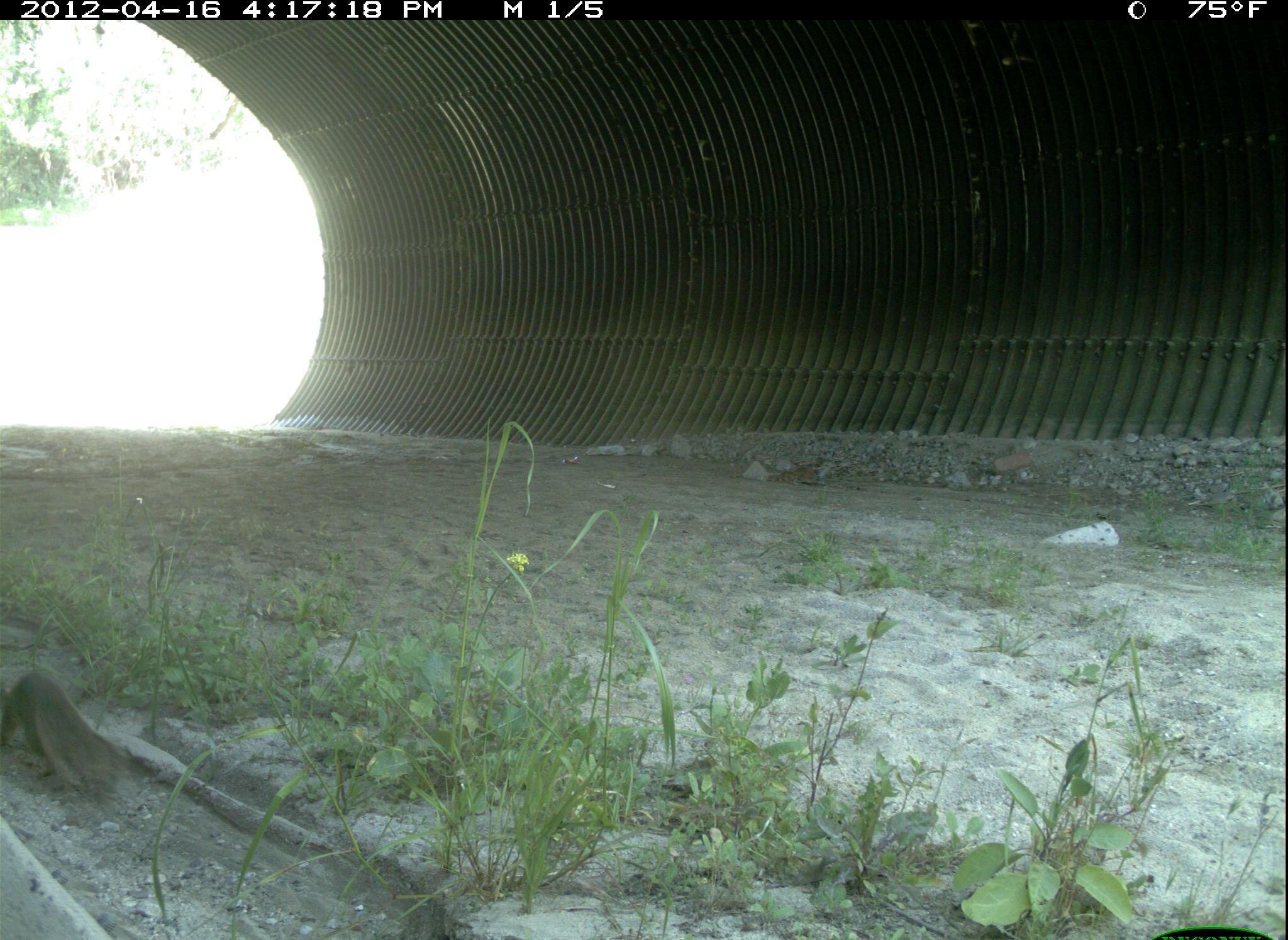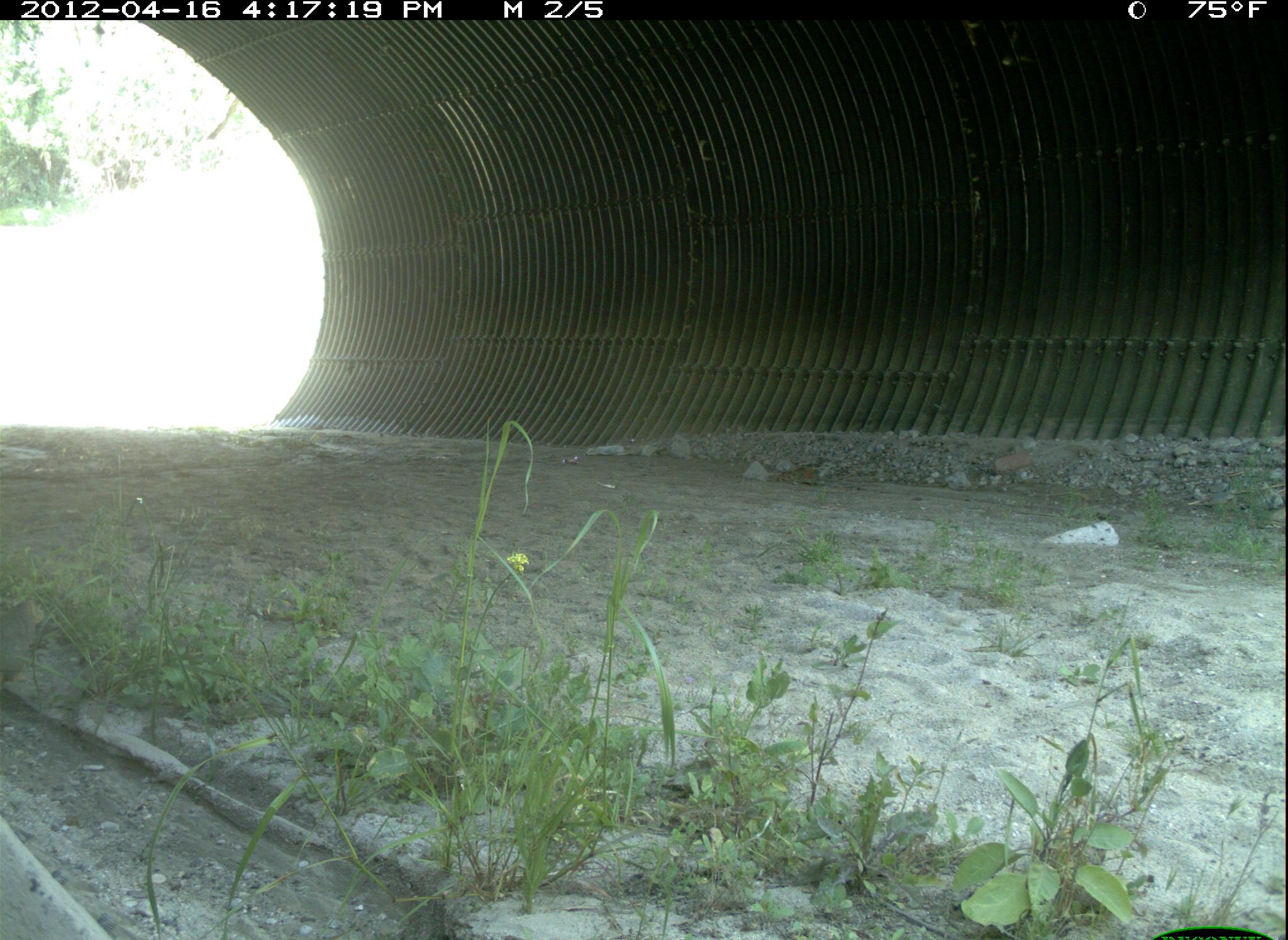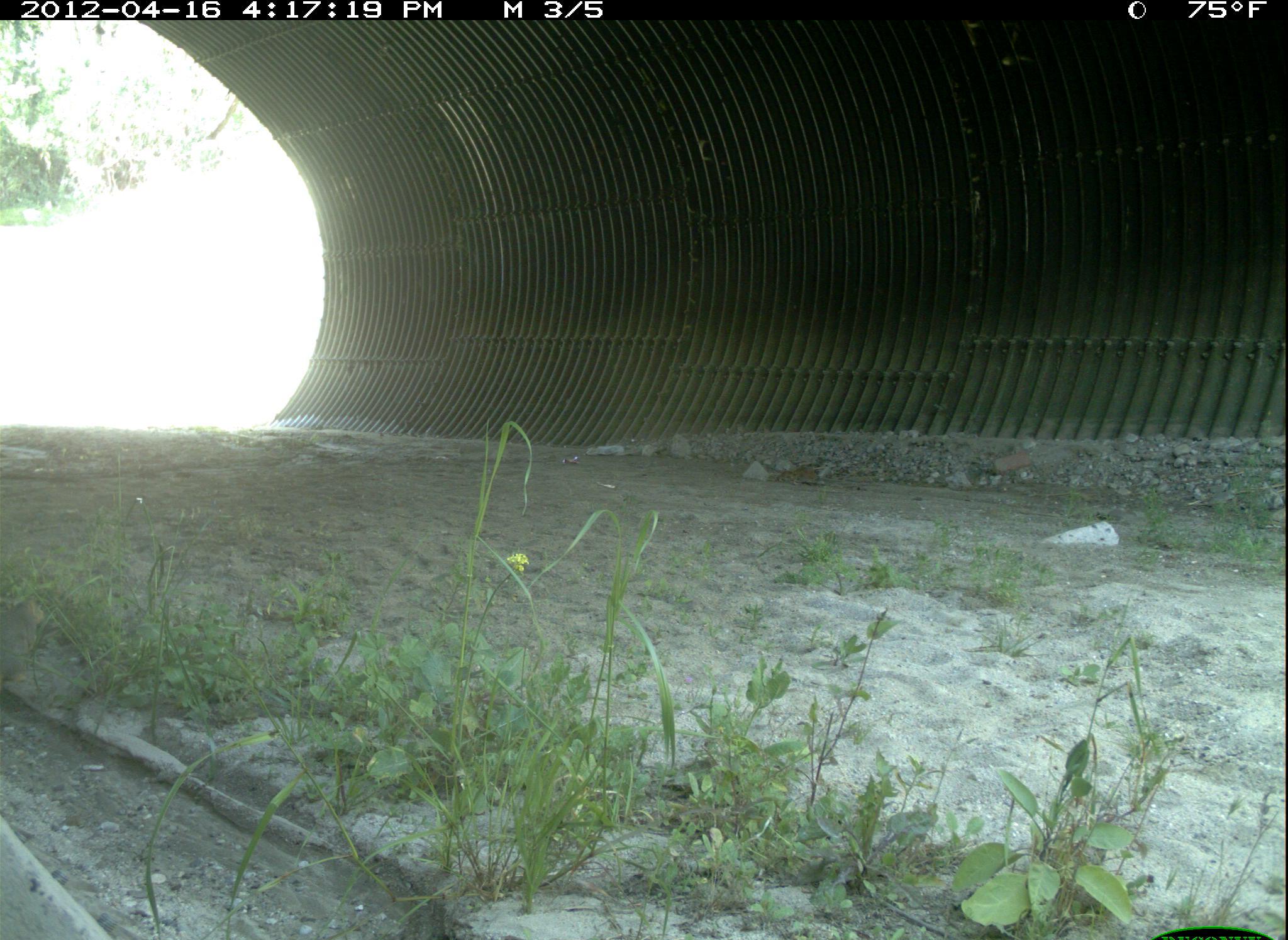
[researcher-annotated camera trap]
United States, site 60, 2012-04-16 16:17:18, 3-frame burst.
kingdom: Animalia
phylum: Chordata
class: Mammalia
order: Rodentia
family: Sciuridae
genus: Sciurus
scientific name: Sciurus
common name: squirrel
Squirrel (Sciurus).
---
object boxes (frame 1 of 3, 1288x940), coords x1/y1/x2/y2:
squirrel: 0/666/120/799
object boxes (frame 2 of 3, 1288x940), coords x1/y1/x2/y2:
squirrel: 0/583/50/677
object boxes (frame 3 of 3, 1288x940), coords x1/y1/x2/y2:
squirrel: 0/594/39/682